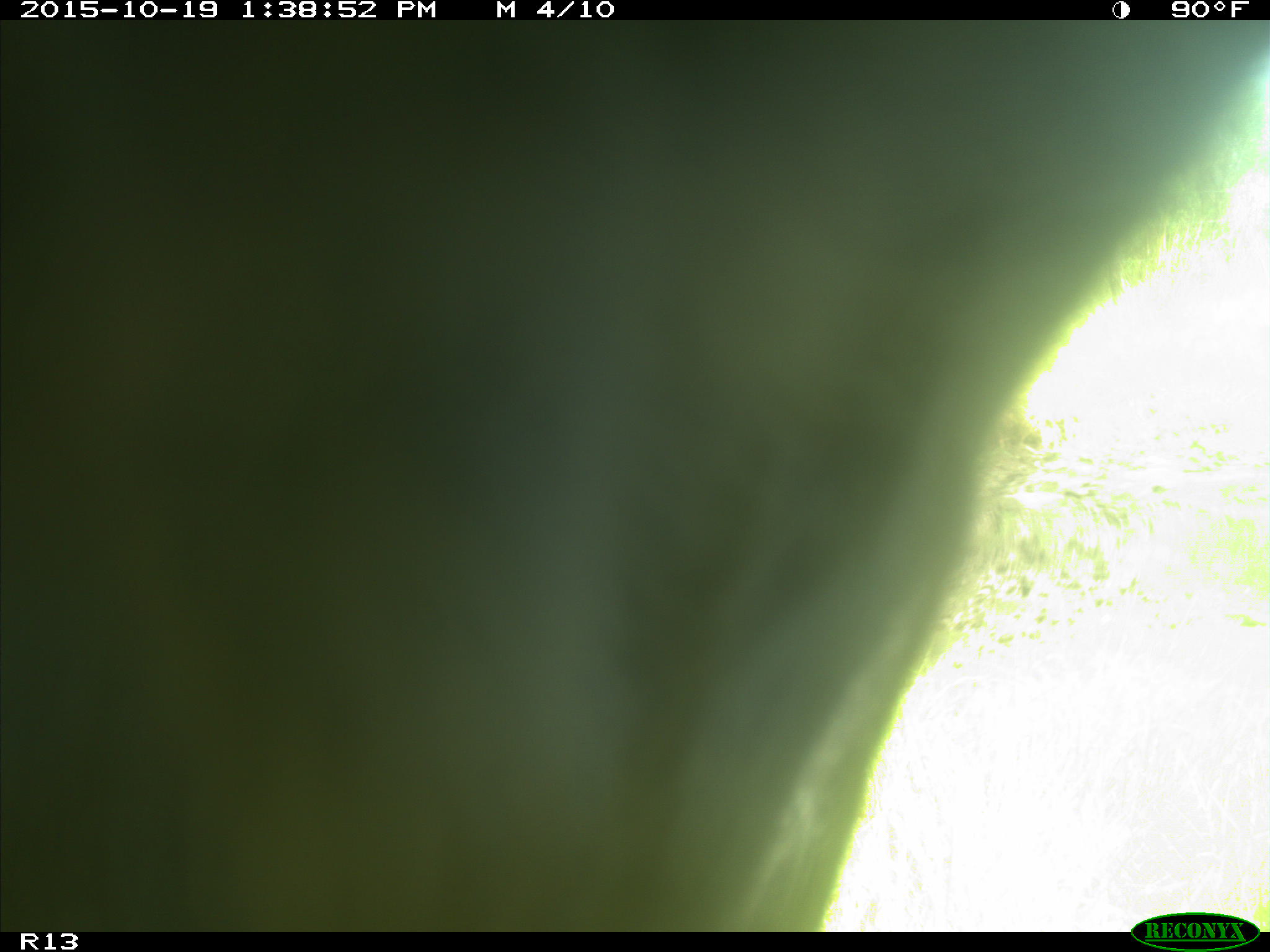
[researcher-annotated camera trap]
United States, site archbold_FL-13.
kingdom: Animalia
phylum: Chordata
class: Mammalia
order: Artiodactyla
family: Bovidae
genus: Bos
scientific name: Bos taurus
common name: domestic cow